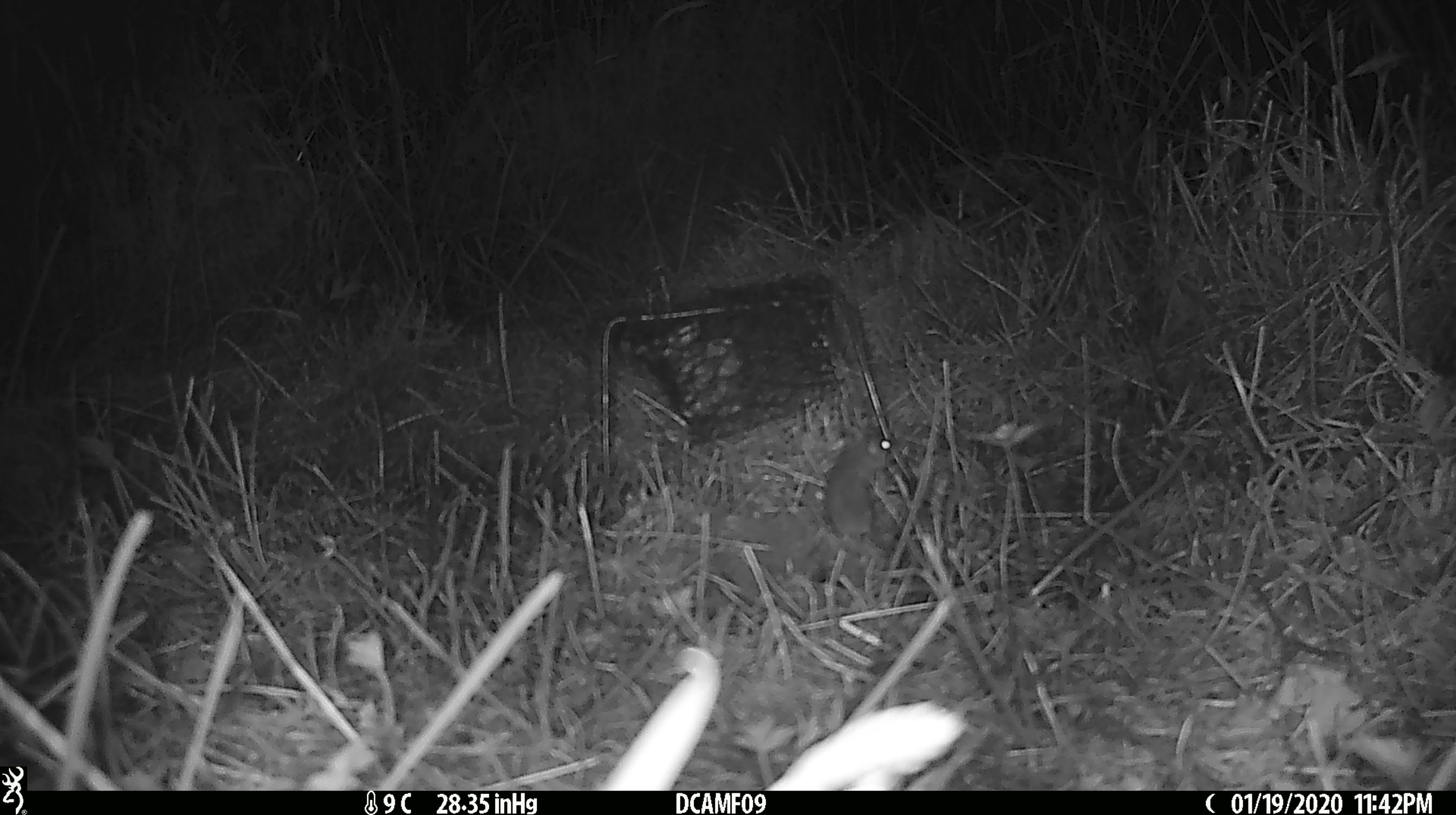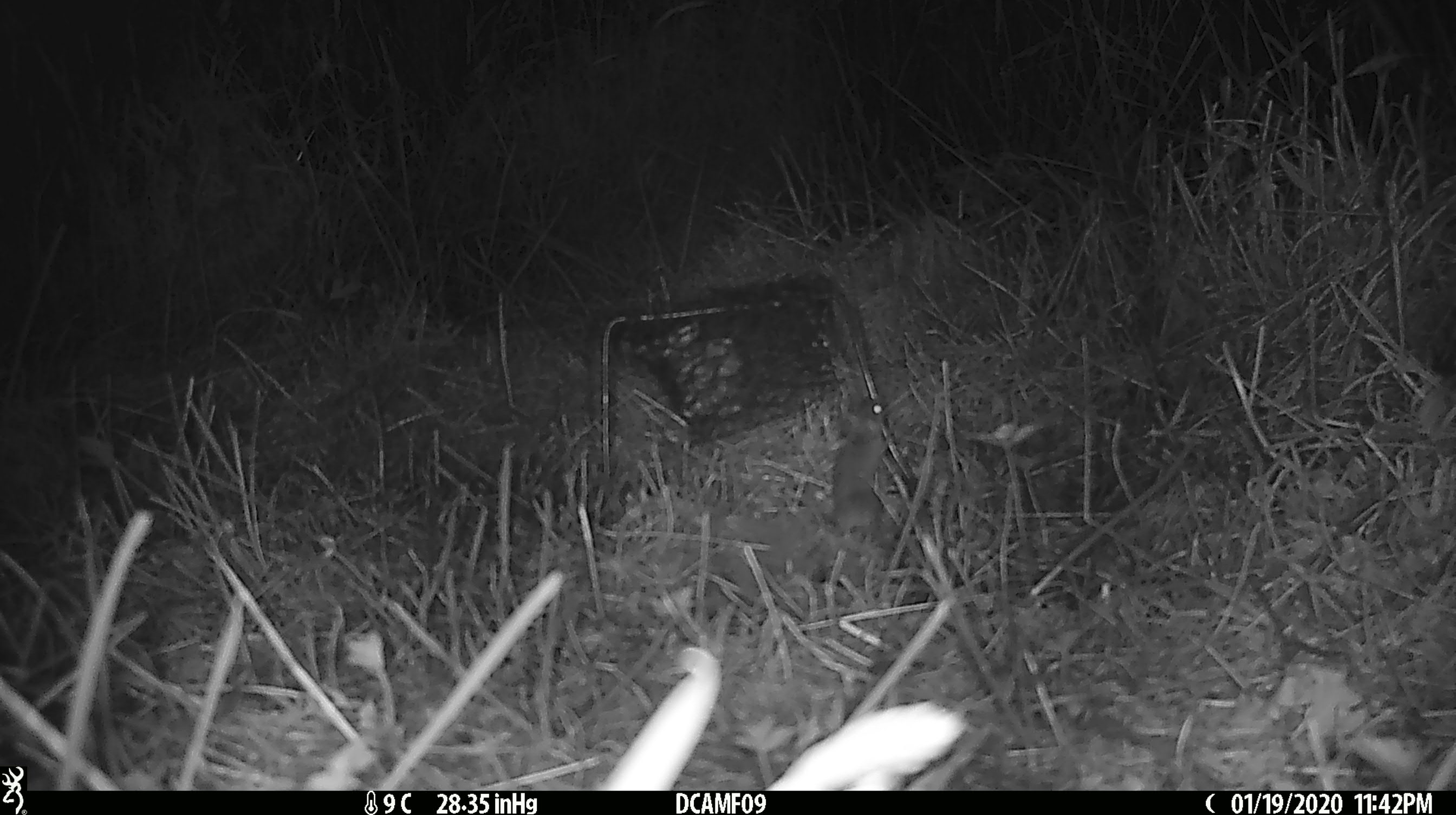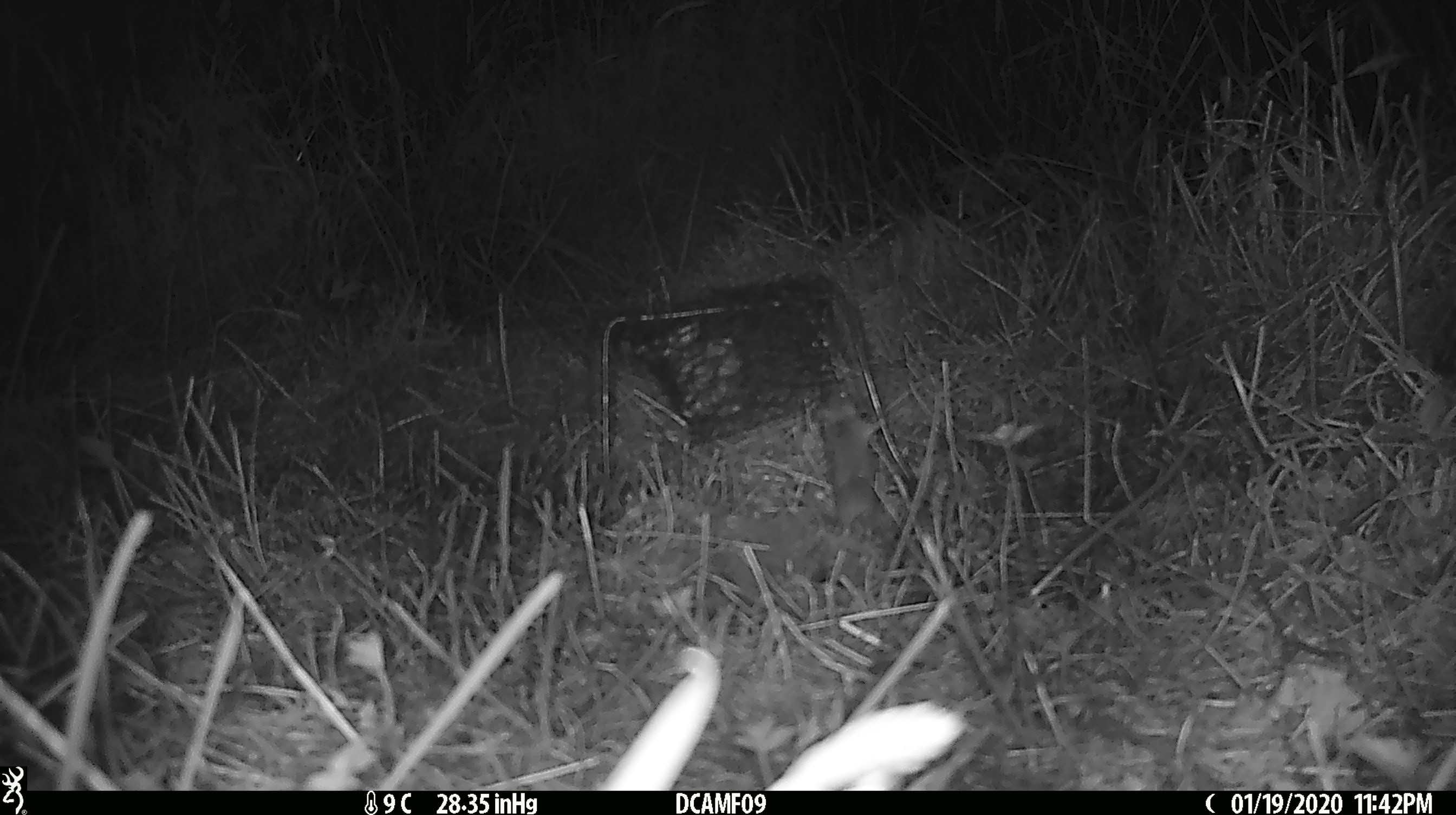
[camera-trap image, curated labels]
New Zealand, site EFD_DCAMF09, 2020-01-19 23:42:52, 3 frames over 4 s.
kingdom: Animalia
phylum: Chordata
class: Mammalia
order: Rodentia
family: Muridae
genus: Mus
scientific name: Mus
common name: mouse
Mouse (Mus).